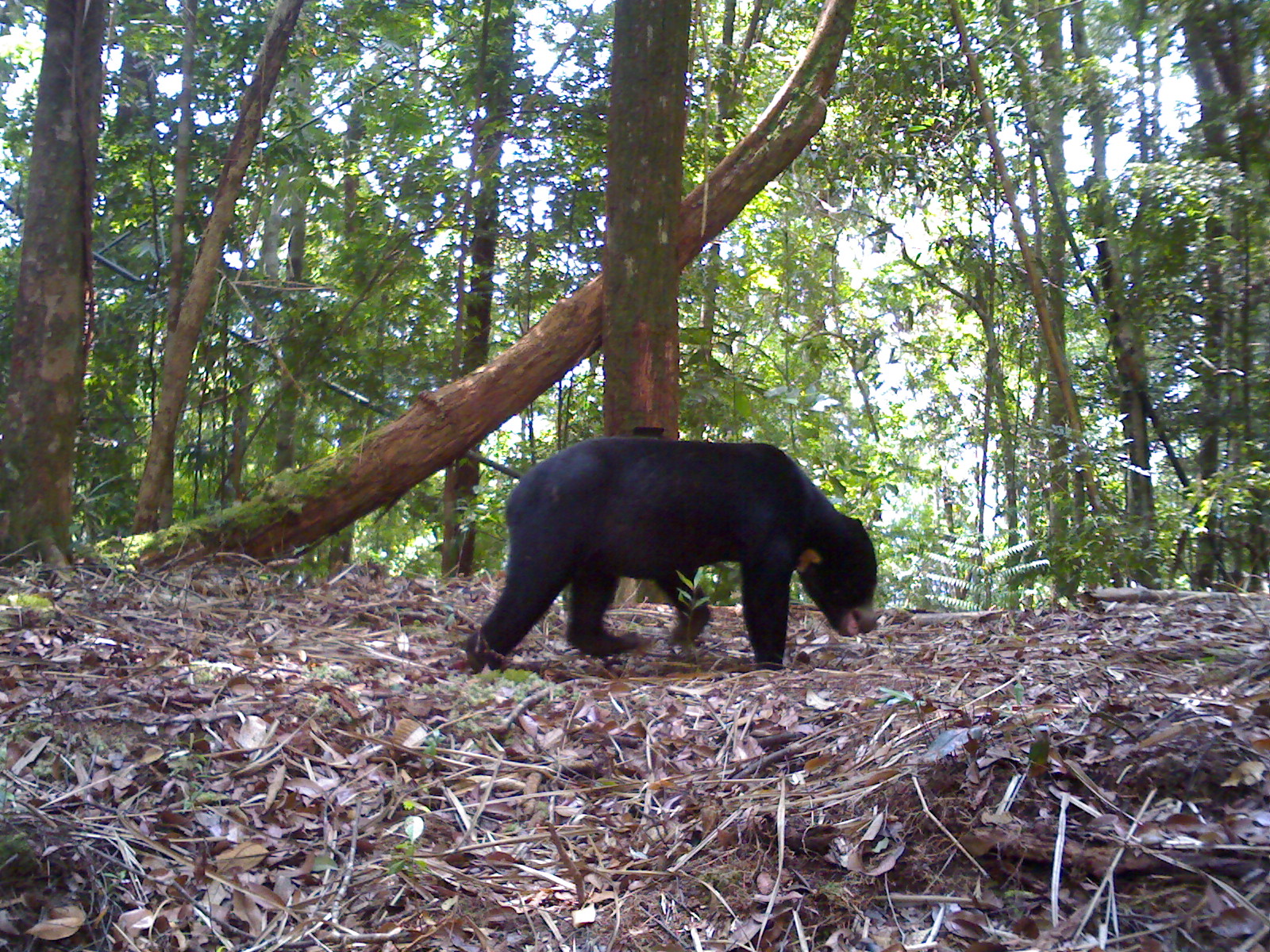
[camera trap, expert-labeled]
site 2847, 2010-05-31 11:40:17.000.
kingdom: Animalia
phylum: Chordata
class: Mammalia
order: Carnivora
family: Ursidae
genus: Helarctos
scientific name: Helarctos malayanus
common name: sun bear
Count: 1.